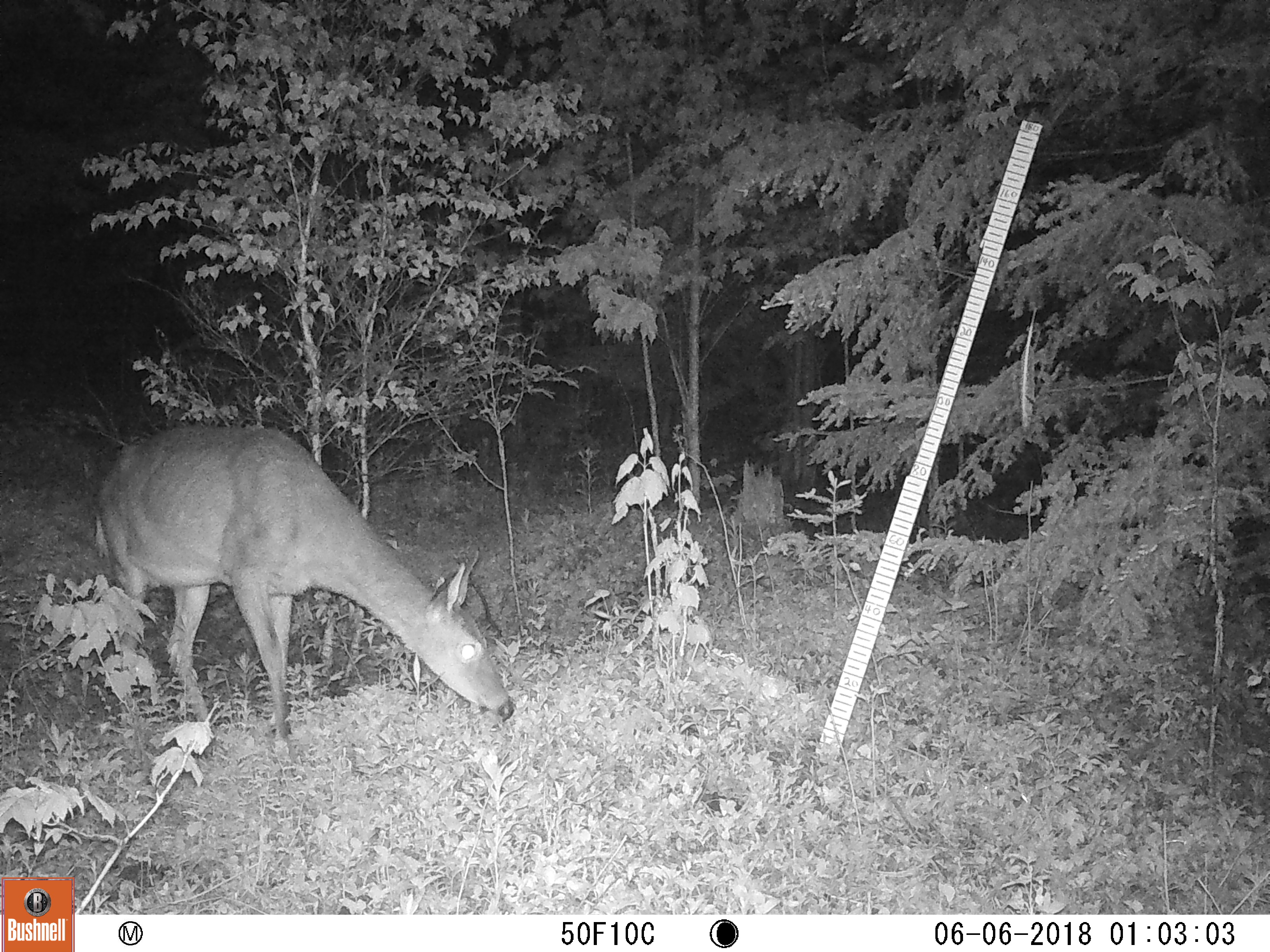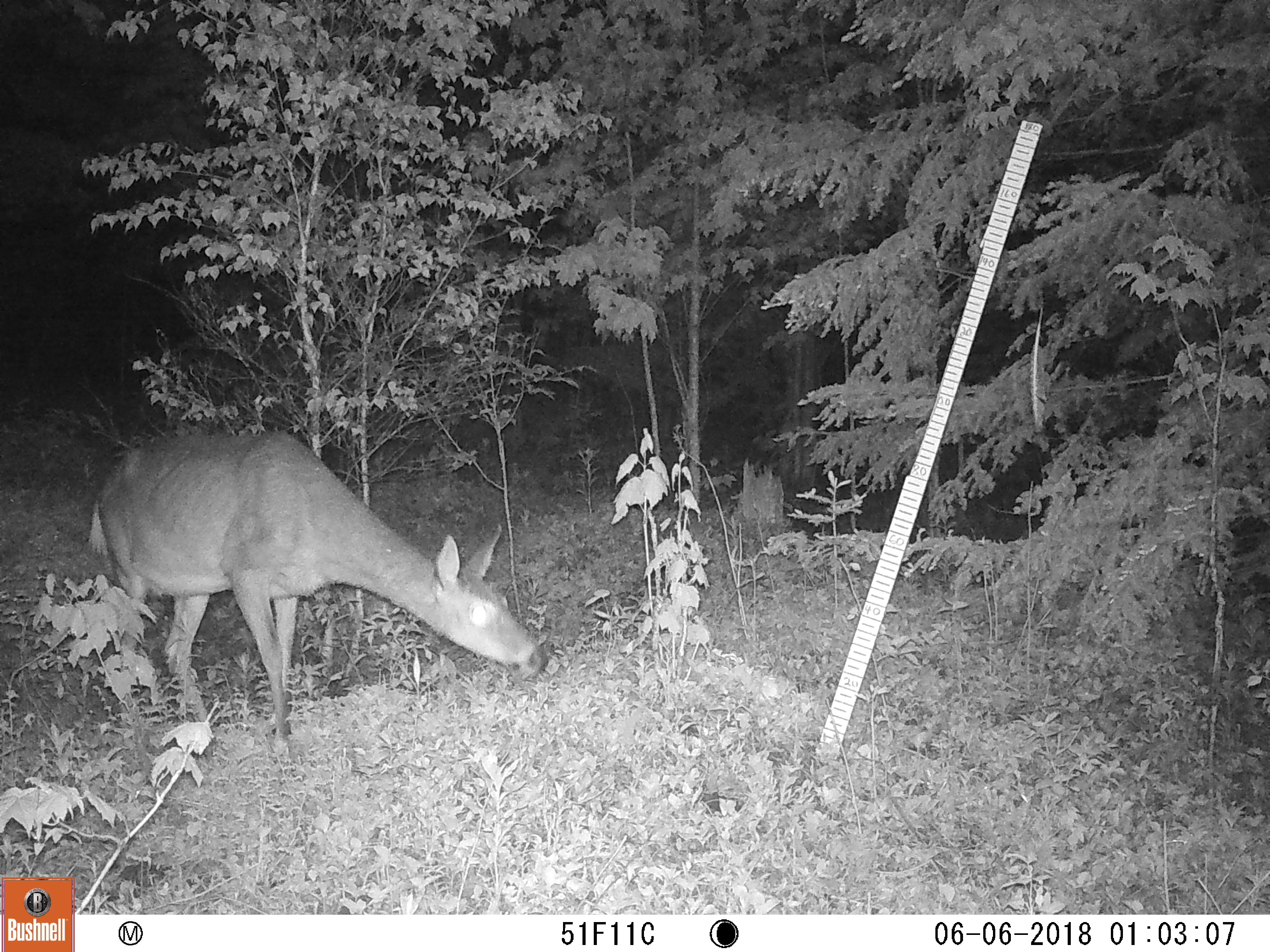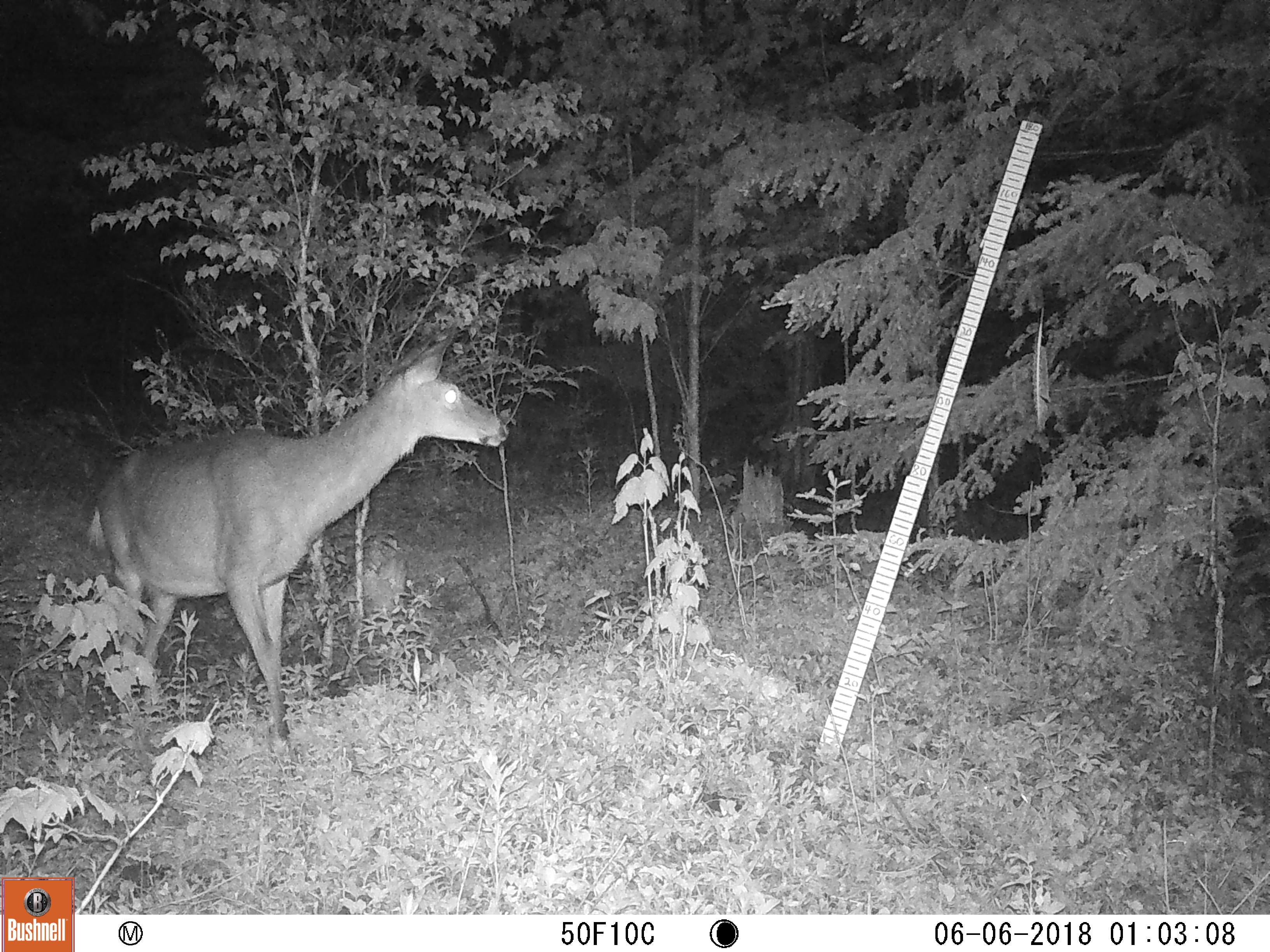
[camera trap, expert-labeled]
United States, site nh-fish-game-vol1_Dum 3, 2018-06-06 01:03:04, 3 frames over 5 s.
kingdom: Animalia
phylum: Chordata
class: Mammalia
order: Artiodactyla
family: Cervidae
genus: Odocoileus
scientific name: Odocoileus virginianus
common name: white-tailed deer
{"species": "white-tailed deer (Odocoileus virginianus)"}